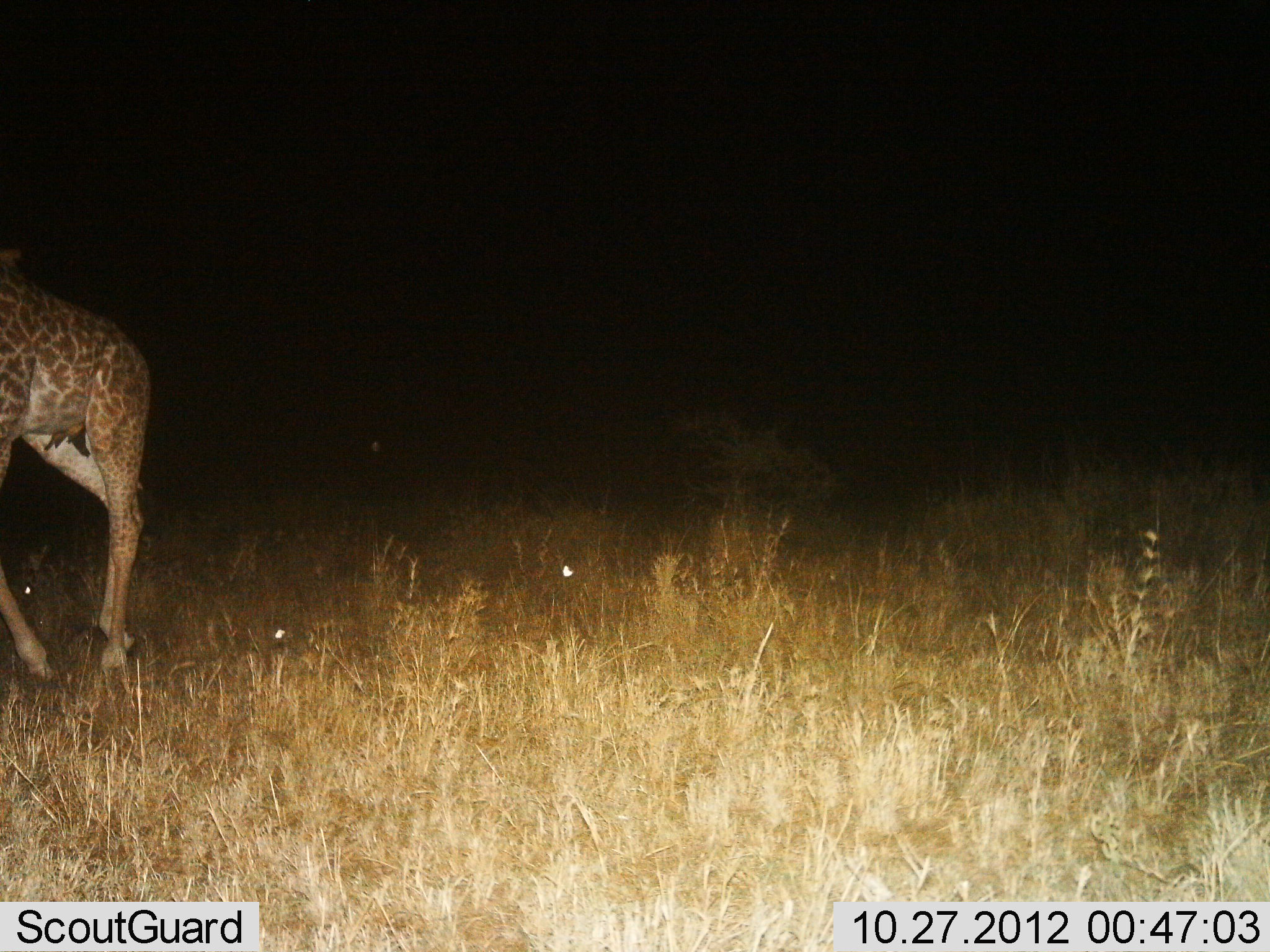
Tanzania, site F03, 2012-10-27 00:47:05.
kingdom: Animalia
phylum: Chordata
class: Mammalia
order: Artiodactyla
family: Giraffidae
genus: Giraffa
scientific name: Giraffa camelopardalis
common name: giraffe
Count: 1.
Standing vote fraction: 9%.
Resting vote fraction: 0%.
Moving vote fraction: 91%.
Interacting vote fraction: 0%.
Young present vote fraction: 9%.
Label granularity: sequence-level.